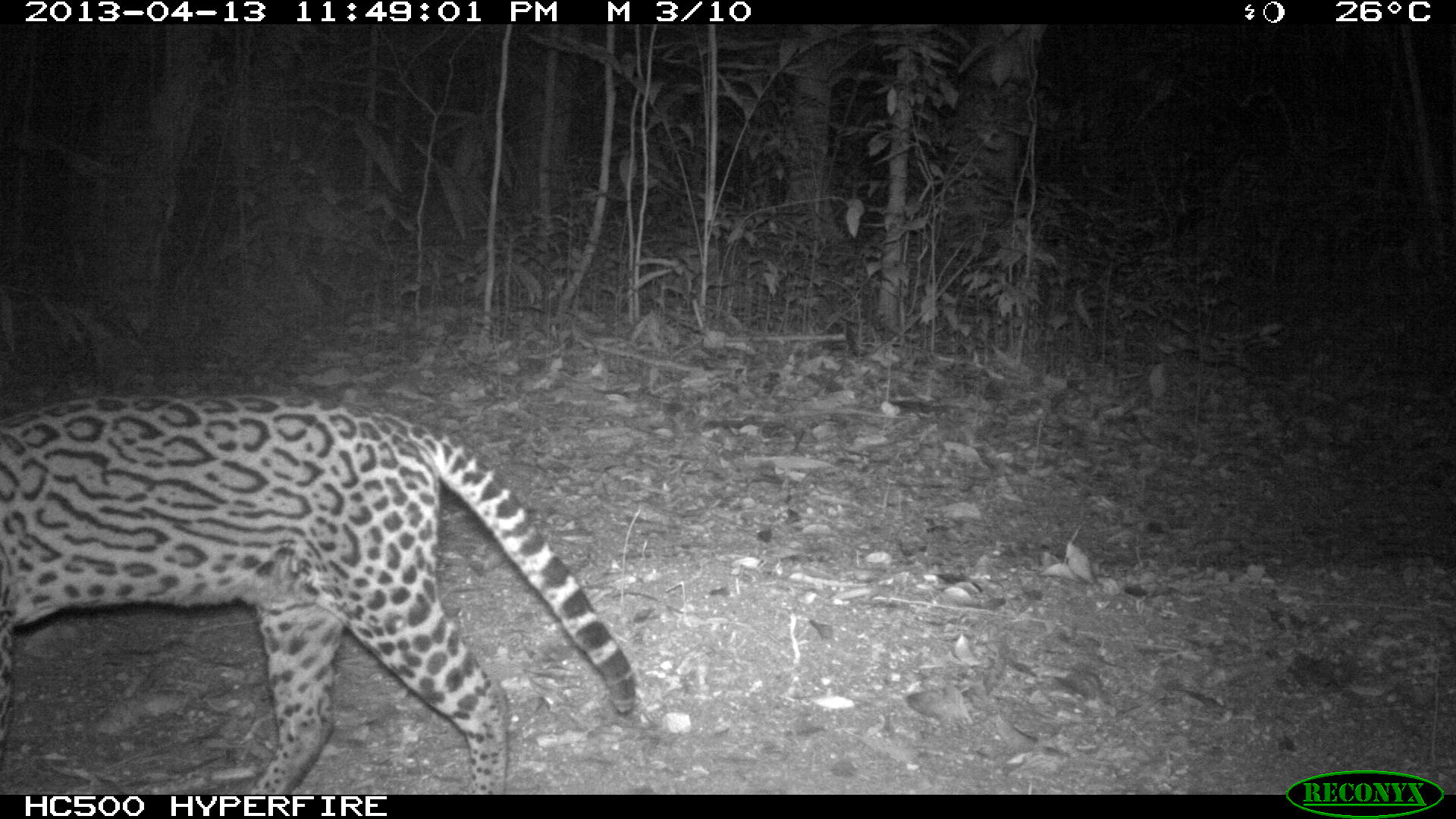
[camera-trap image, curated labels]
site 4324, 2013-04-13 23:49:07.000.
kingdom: Animalia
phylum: Chordata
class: Mammalia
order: Carnivora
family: Felidae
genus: Leopardus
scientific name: Leopardus pardalis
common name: ocelot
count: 1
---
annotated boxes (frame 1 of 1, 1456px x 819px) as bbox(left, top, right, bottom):
leopardus pardalis: bbox(0, 392, 634, 793)